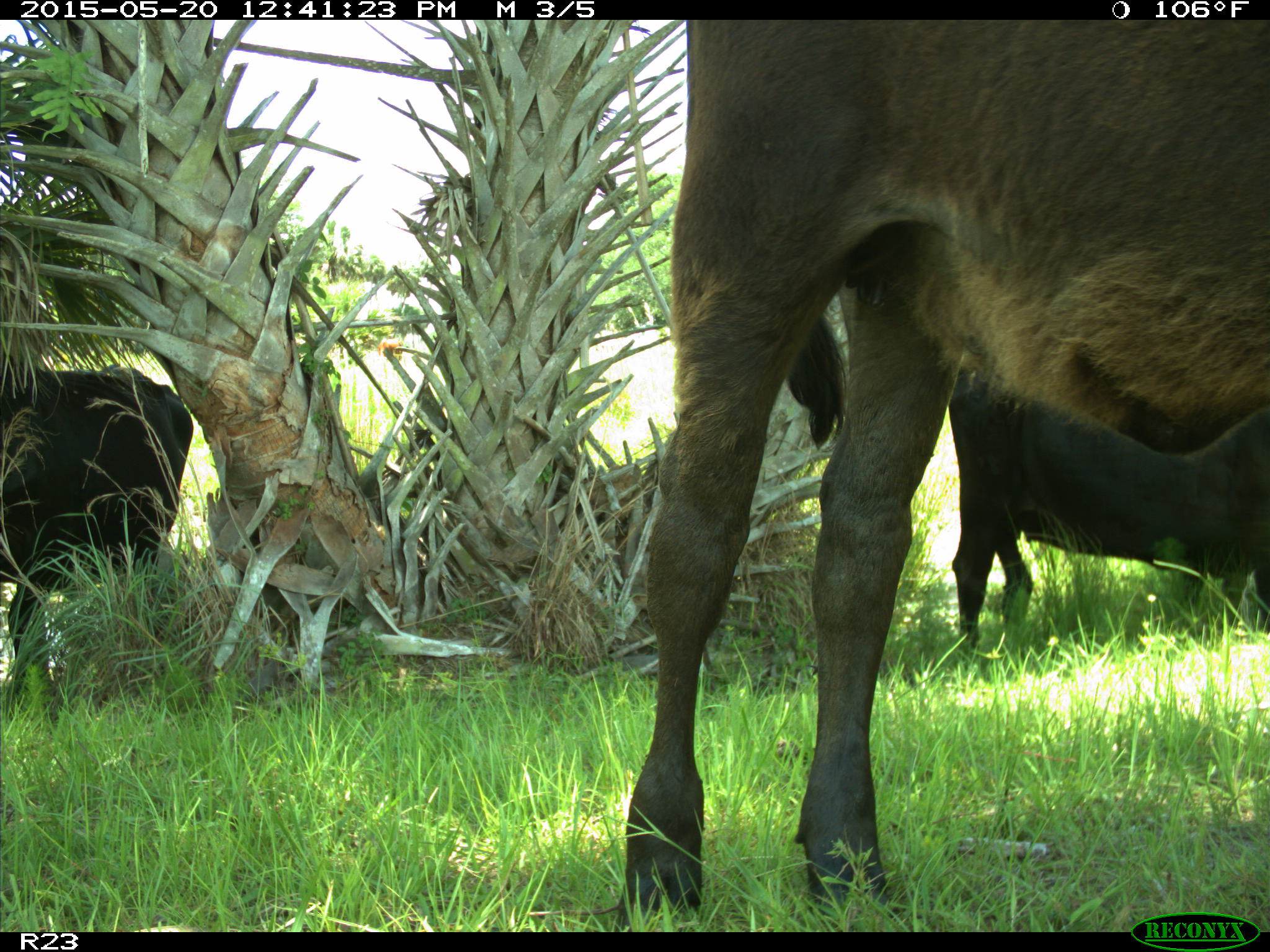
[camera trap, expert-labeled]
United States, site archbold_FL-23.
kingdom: Animalia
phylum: Chordata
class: Mammalia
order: Artiodactyla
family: Bovidae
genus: Bos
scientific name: Bos taurus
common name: domestic cow